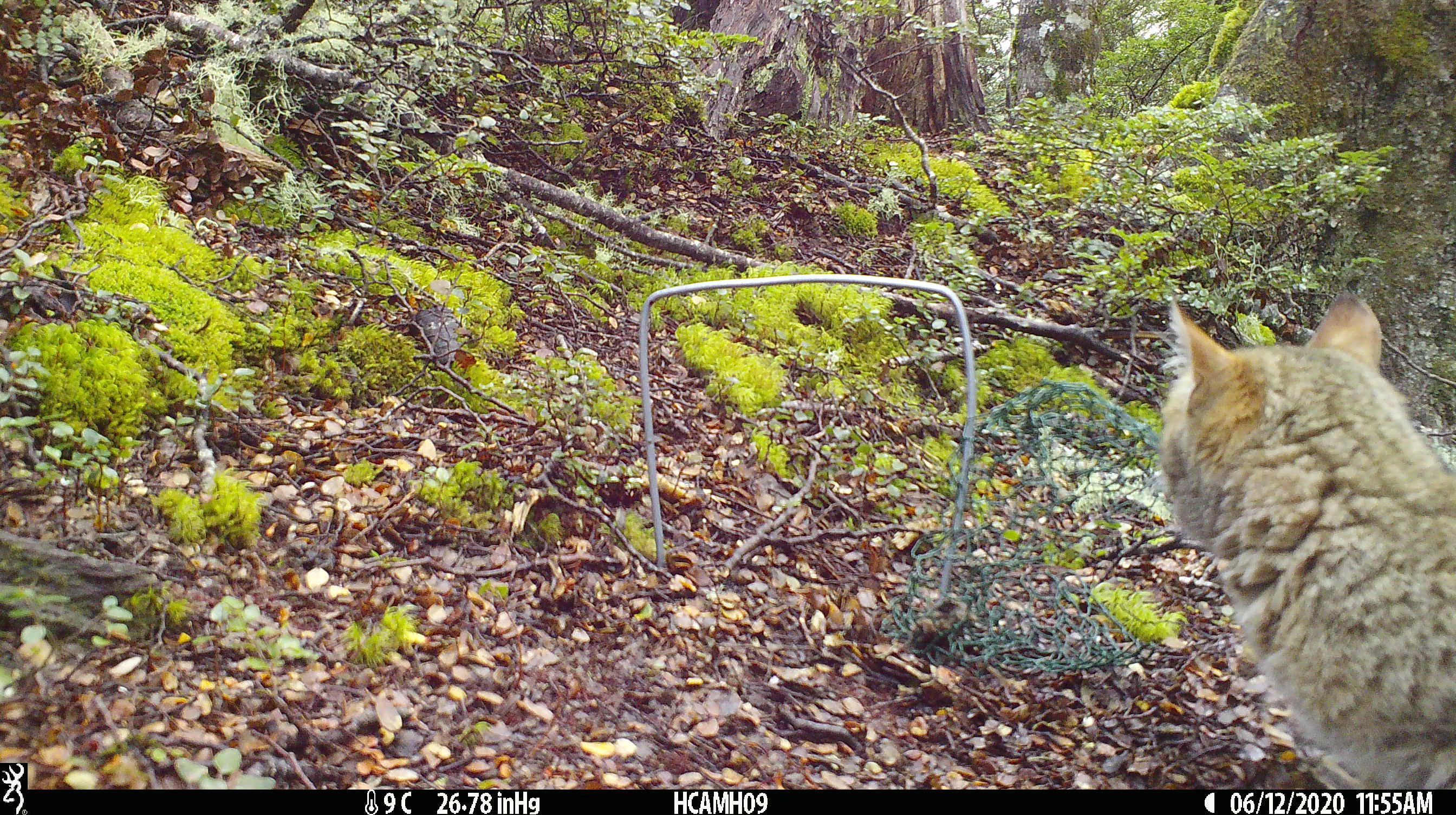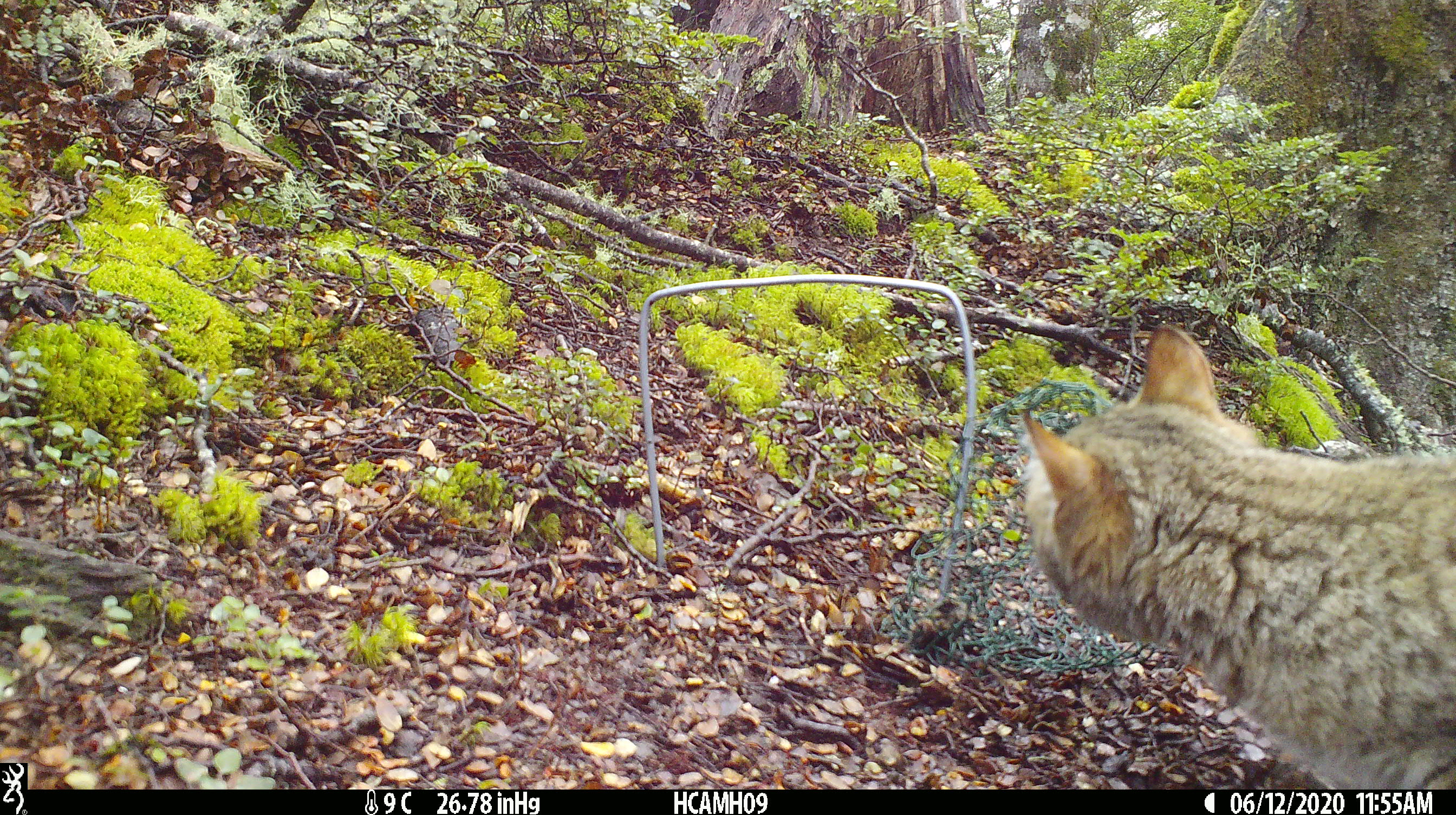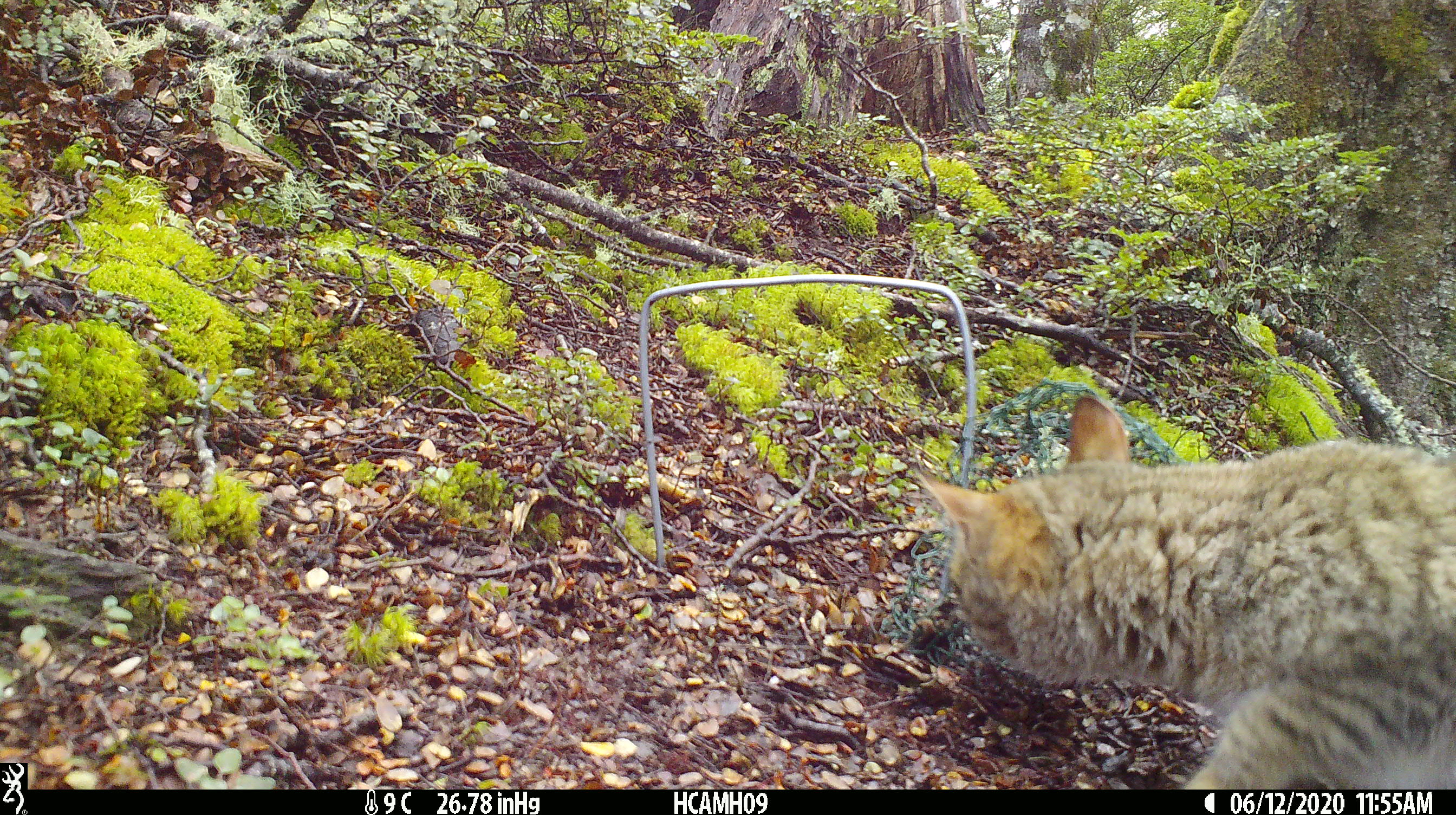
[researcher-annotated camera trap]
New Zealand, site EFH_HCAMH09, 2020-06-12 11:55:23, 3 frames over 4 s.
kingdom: Animalia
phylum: Chordata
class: Mammalia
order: Carnivora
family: Felidae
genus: Felis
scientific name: Felis catus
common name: domestic cat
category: cat